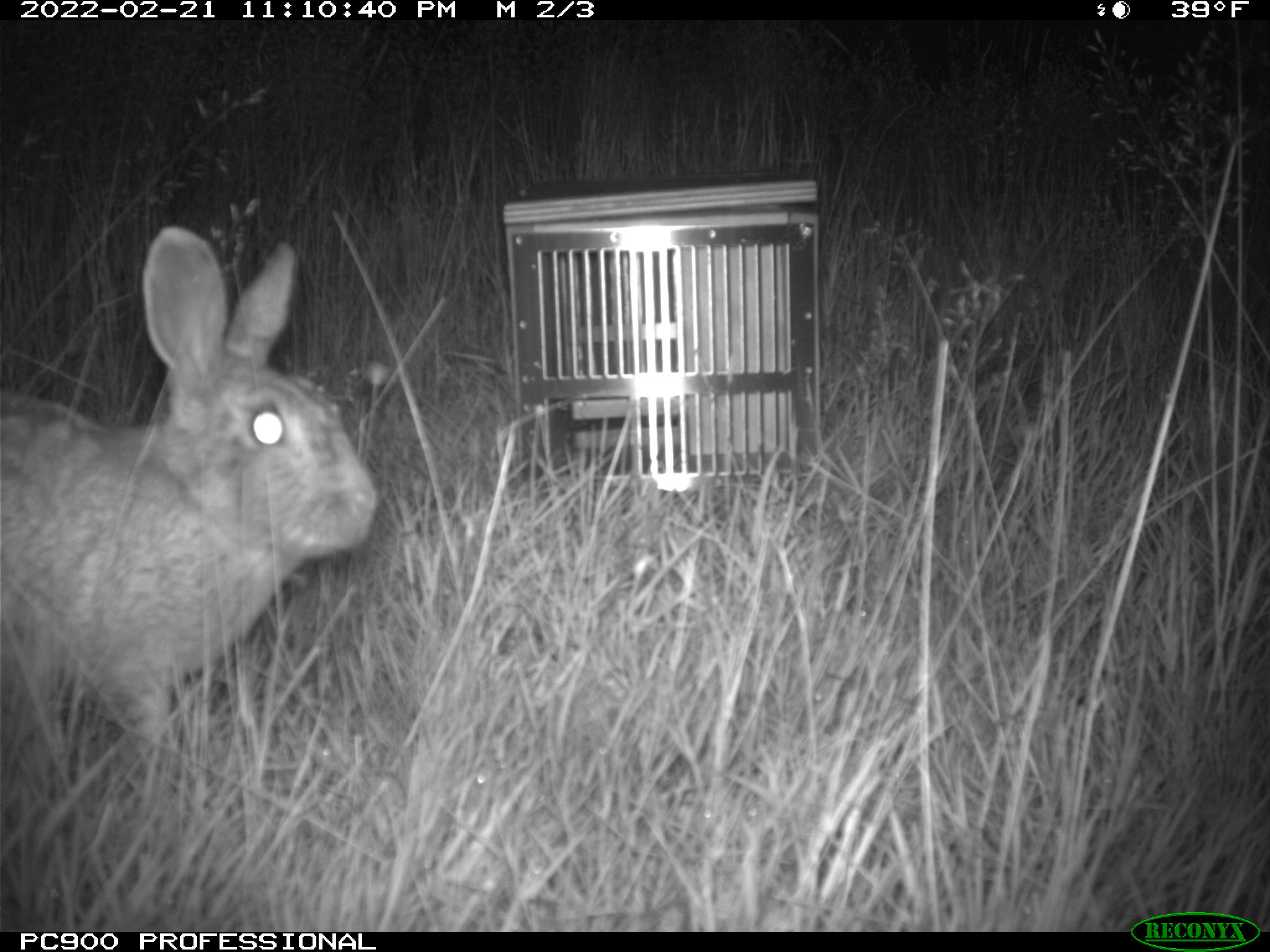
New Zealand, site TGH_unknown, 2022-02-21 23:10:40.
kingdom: Animalia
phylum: Chordata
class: Mammalia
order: Lagomorpha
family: Leporidae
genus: Oryctolagus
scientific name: Oryctolagus cuniculus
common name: european rabbit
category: rabbit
Rabbit (european rabbit) (Oryctolagus cuniculus).